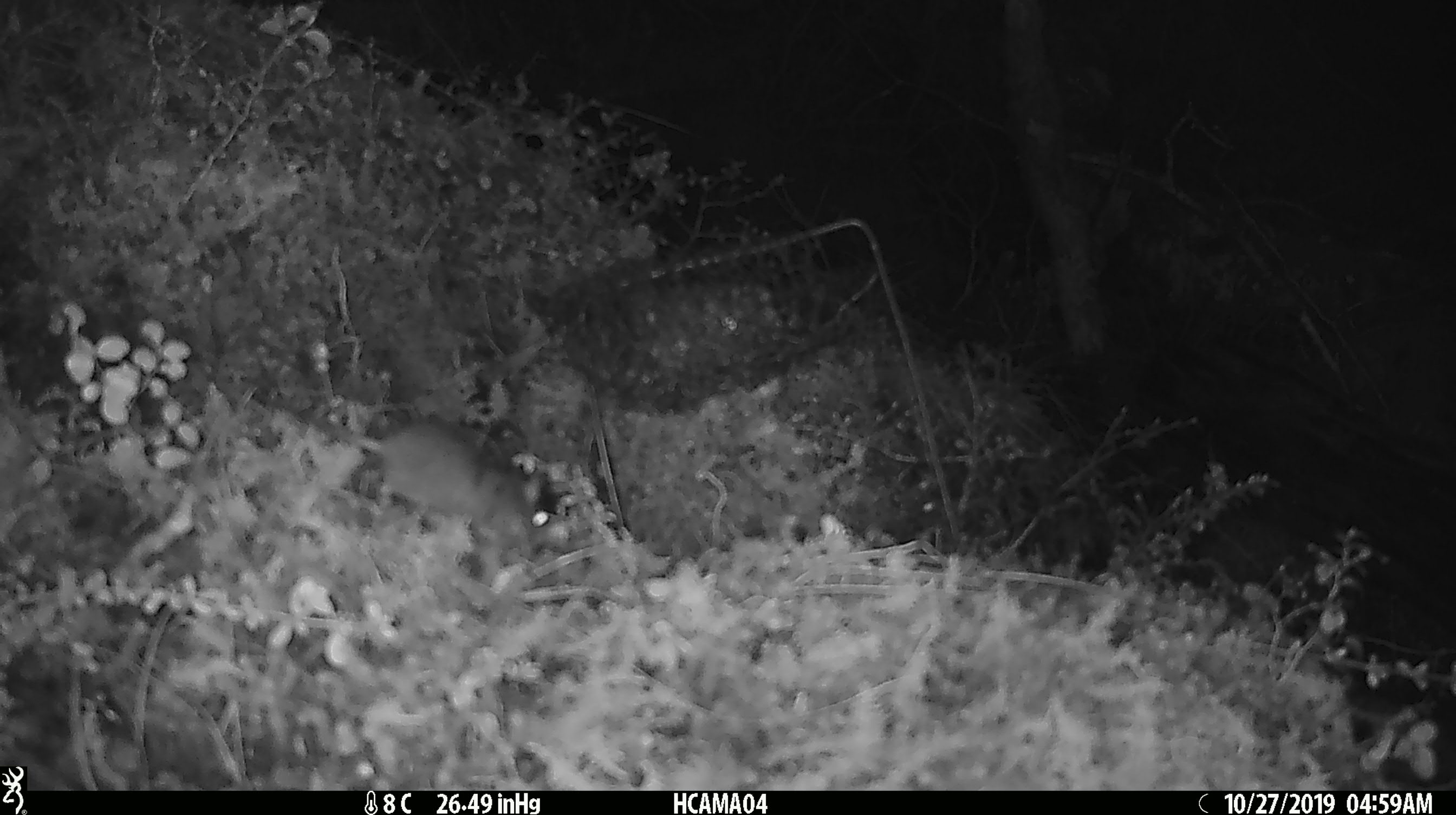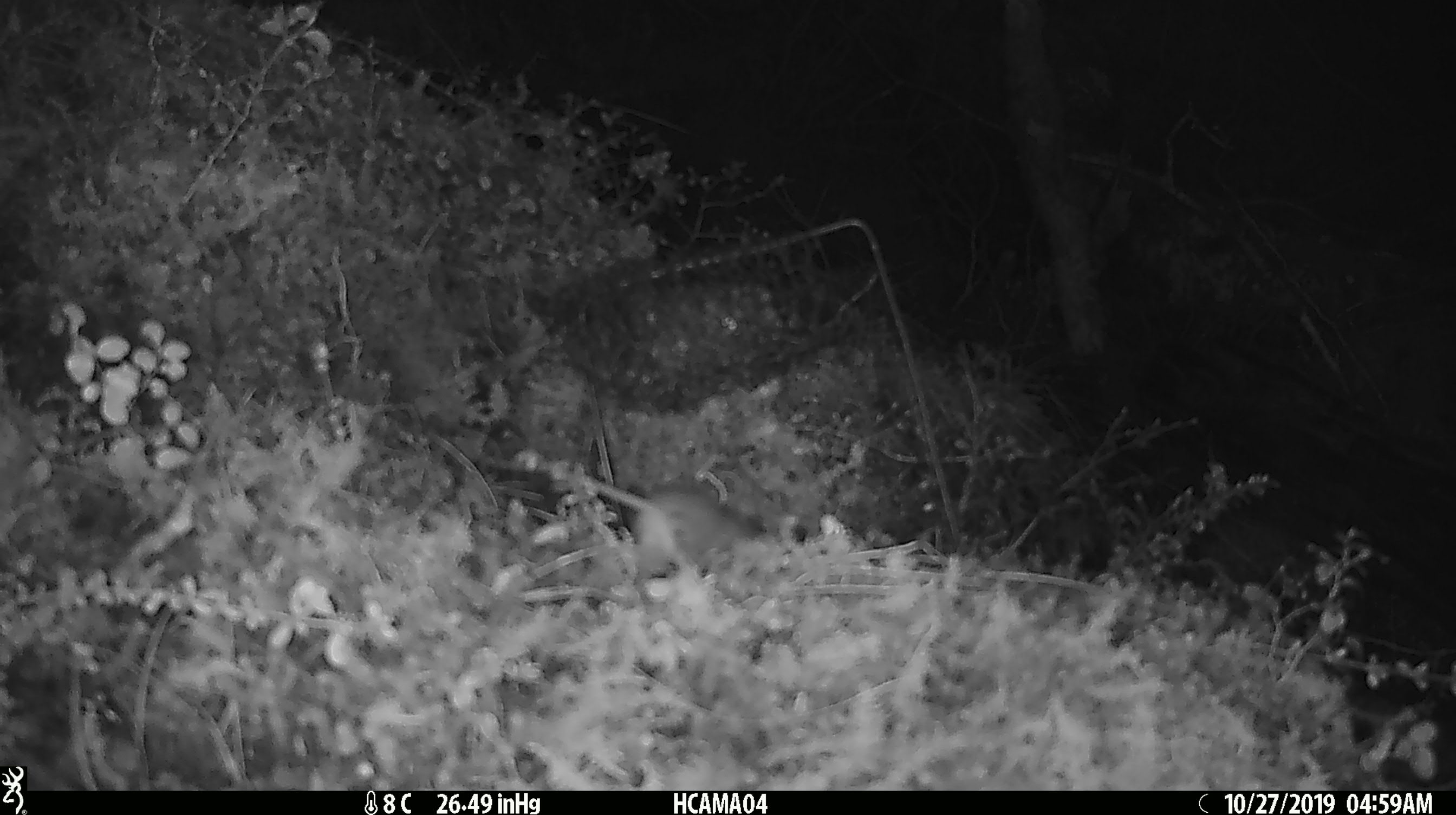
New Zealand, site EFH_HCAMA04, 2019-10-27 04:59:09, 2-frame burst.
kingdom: Animalia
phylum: Chordata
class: Mammalia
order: Rodentia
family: Muridae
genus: Mus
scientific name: Mus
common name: mouse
Mouse (Mus).